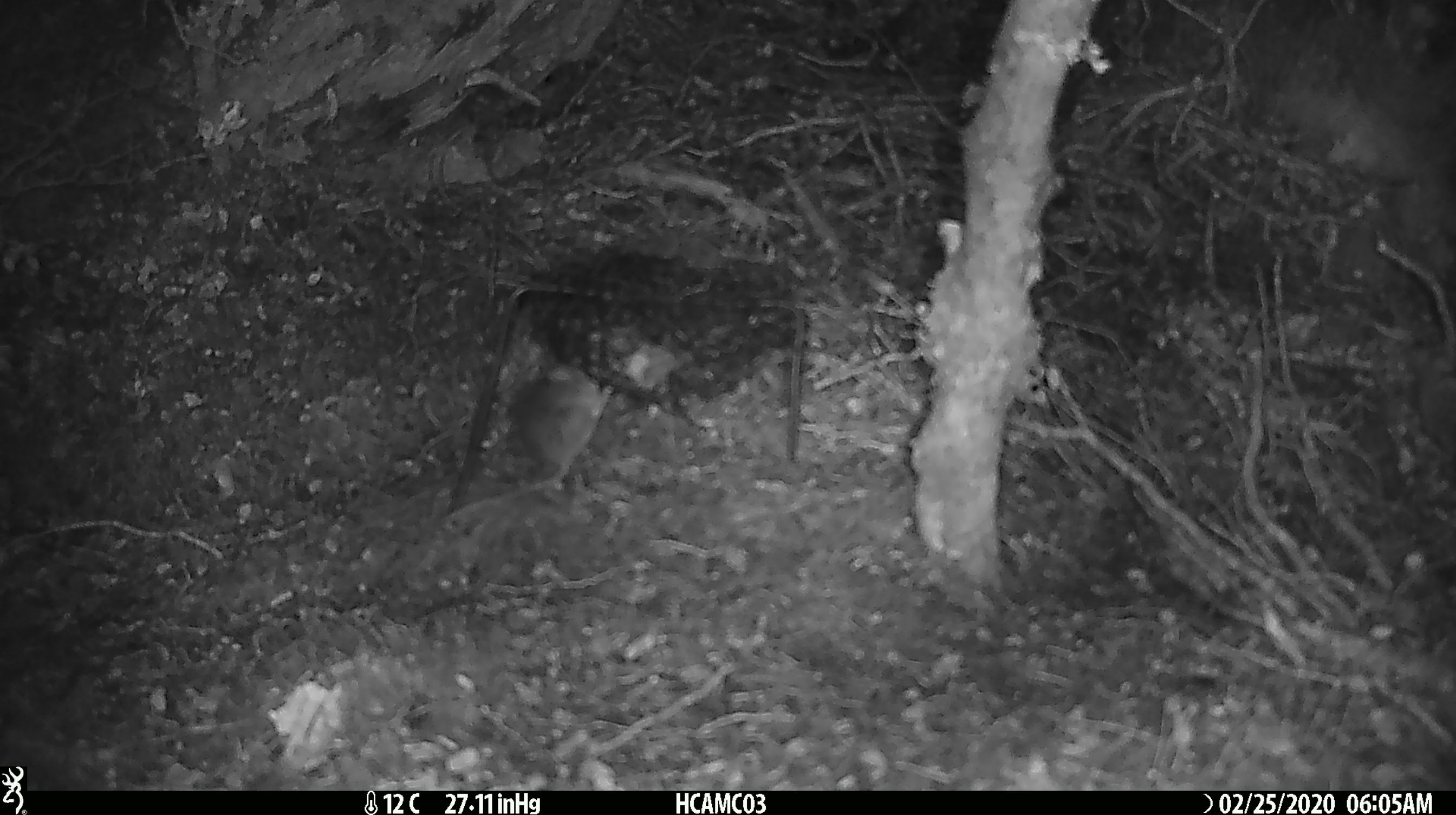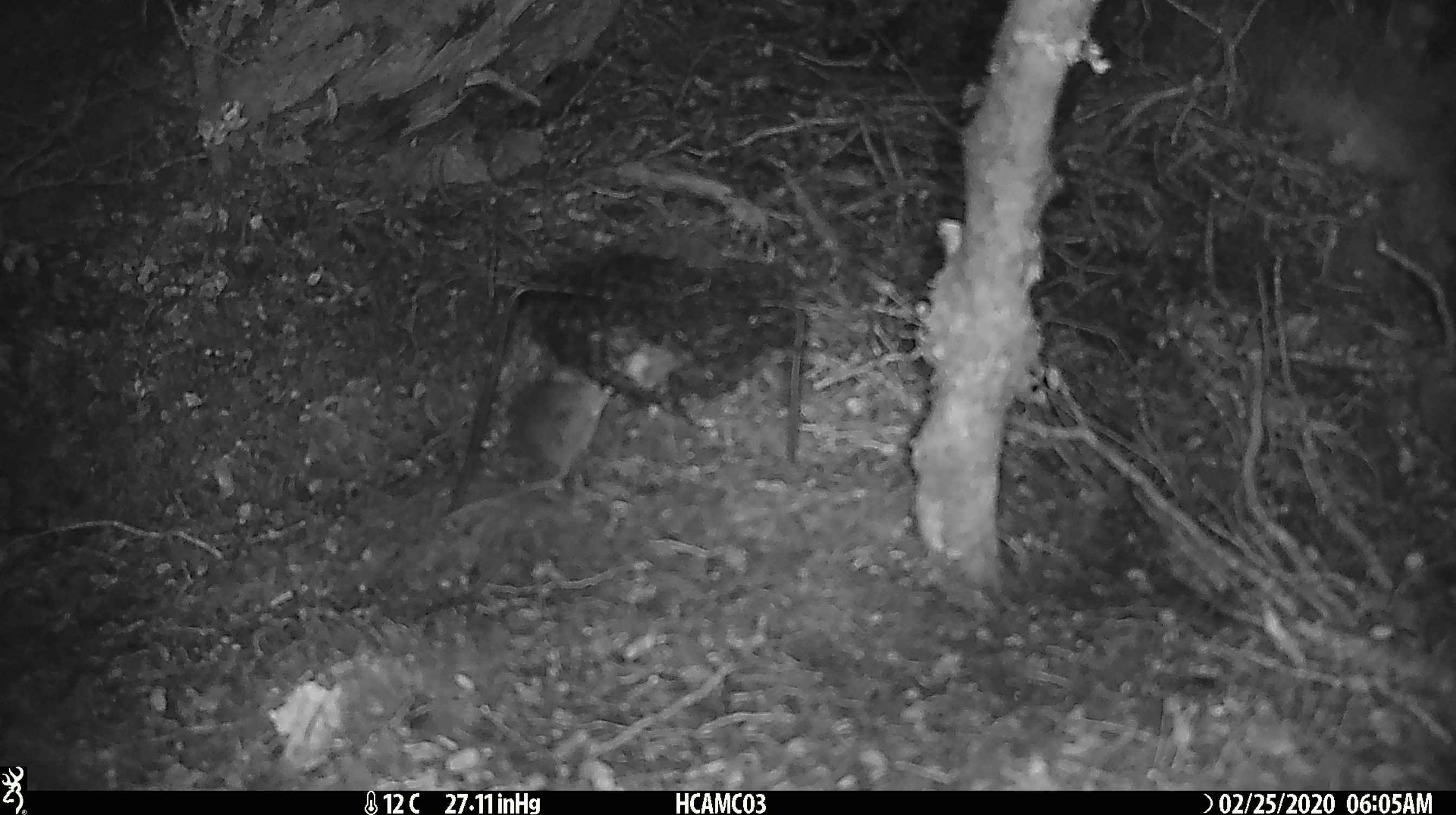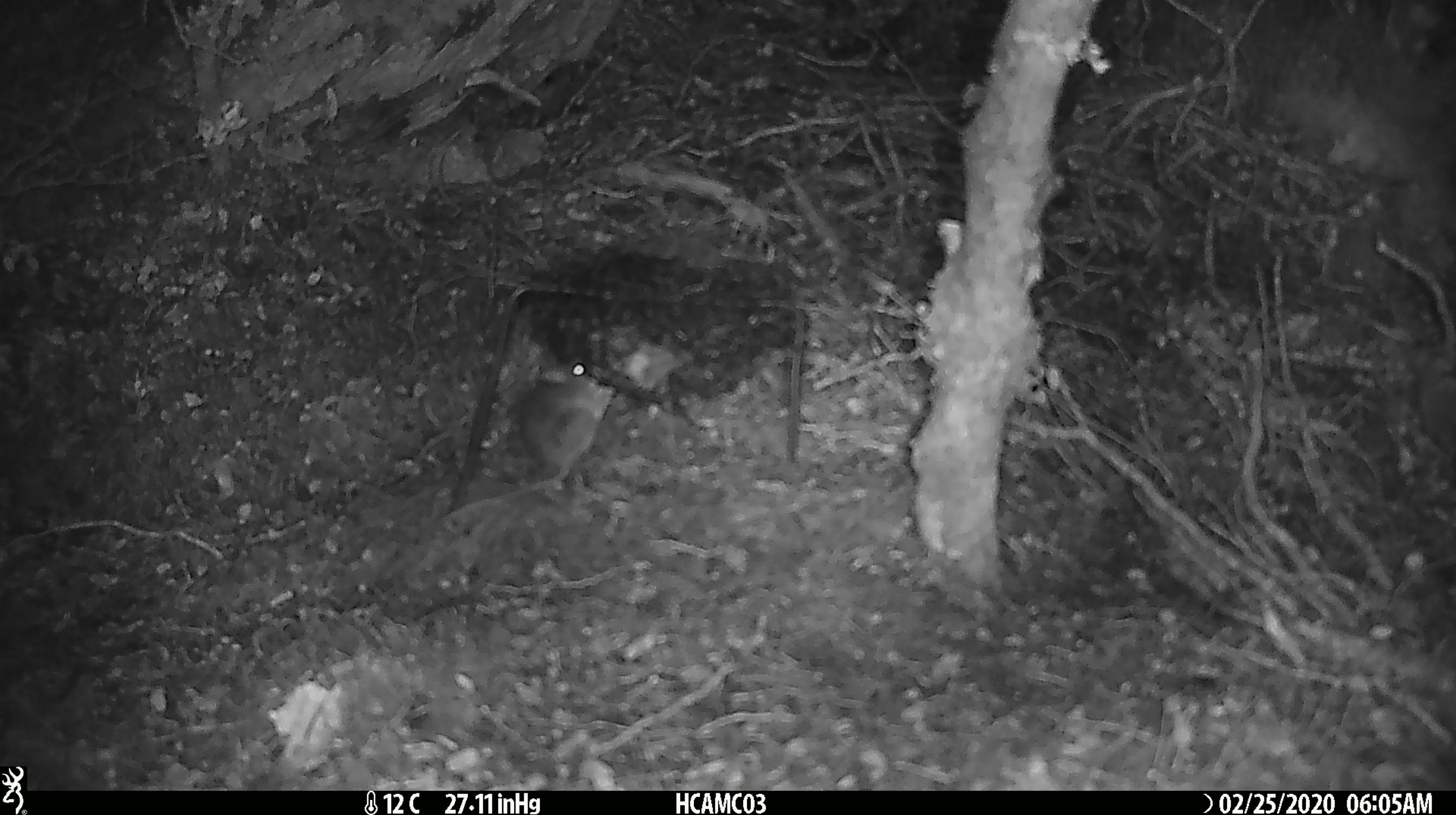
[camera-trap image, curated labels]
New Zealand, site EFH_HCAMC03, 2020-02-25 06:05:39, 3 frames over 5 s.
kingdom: Animalia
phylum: Chordata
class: Mammalia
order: Rodentia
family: Muridae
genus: Mus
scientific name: Mus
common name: mouse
Mouse (Mus).